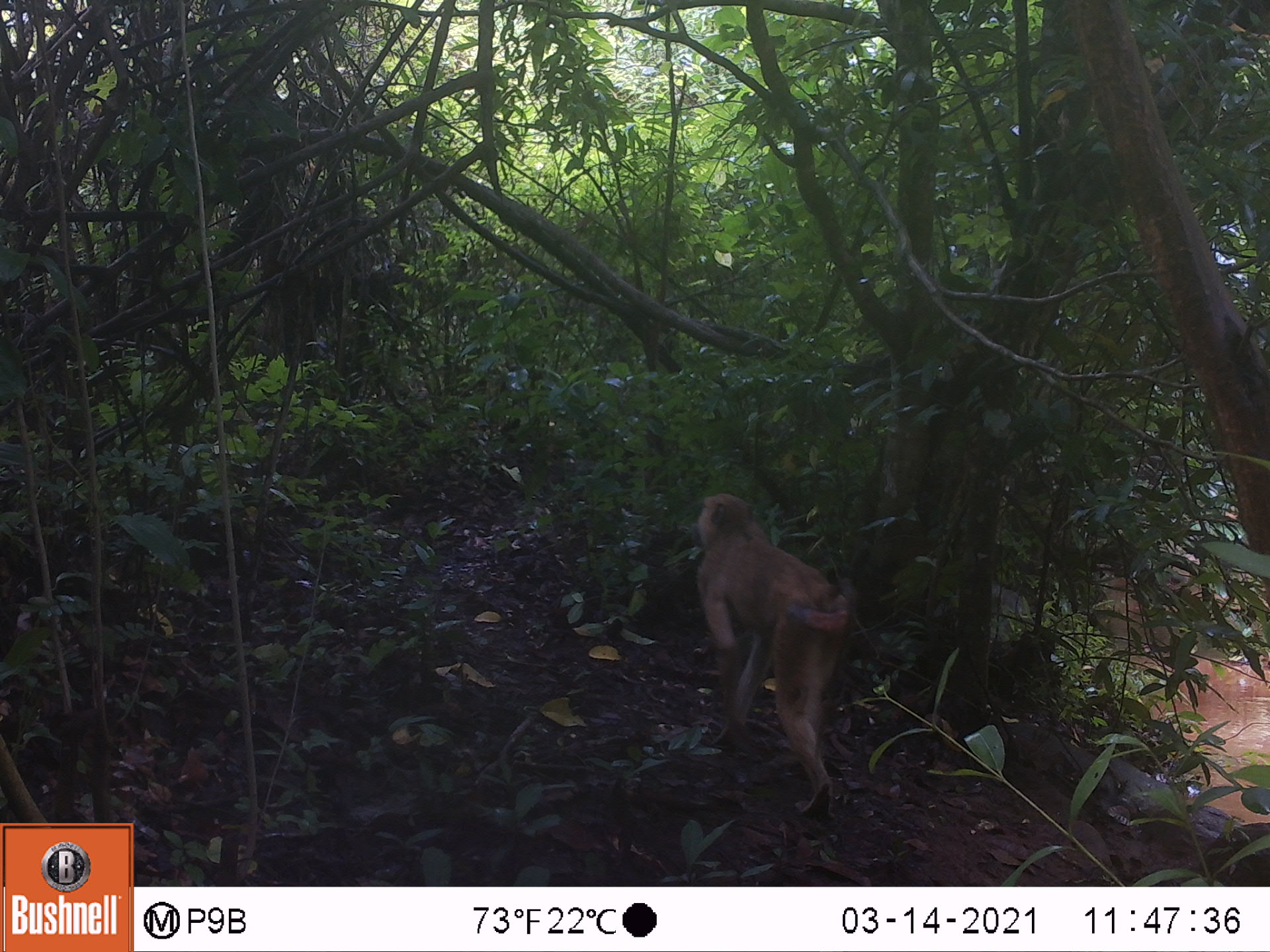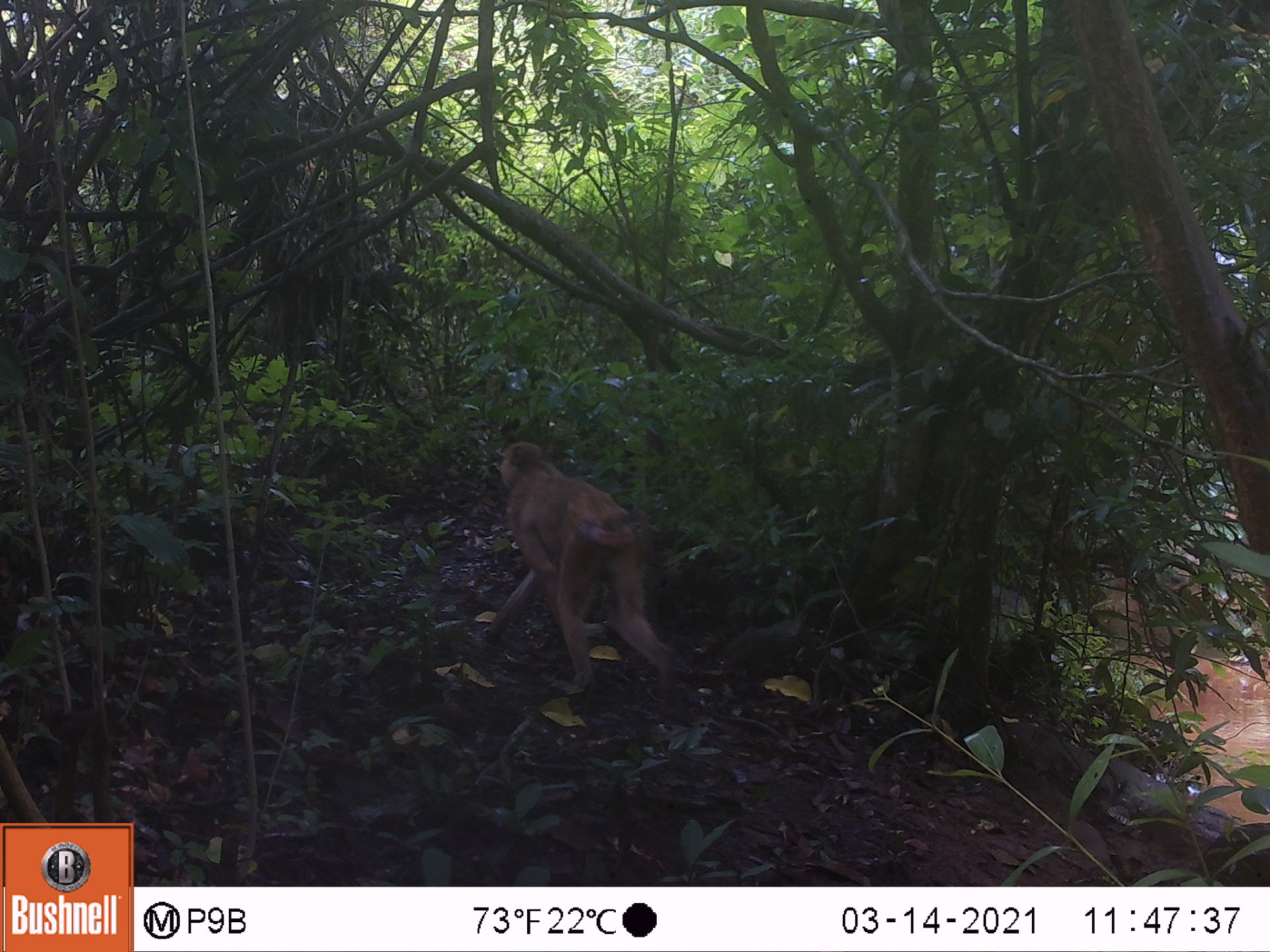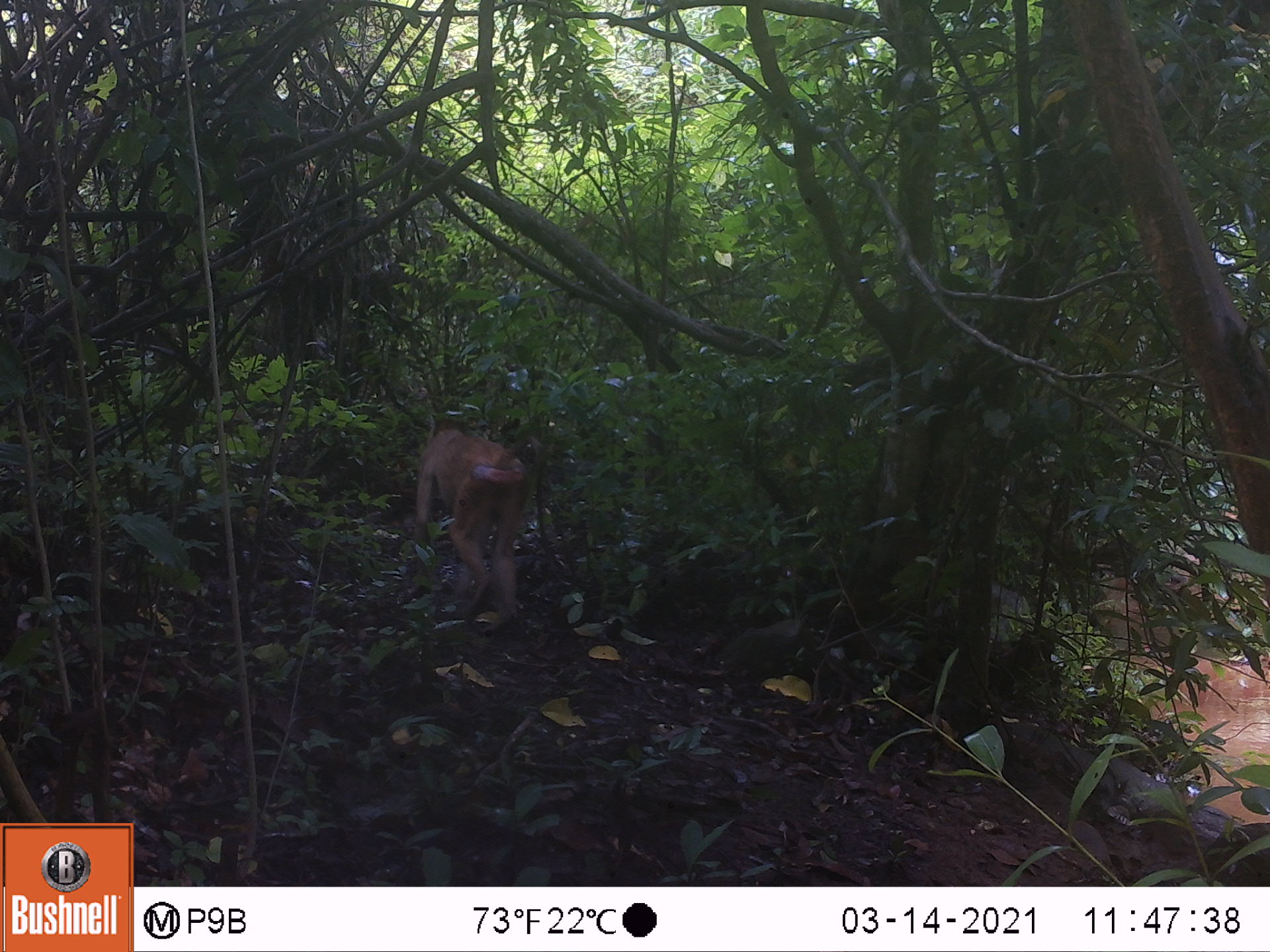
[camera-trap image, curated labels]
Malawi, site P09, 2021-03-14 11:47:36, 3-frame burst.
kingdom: Animalia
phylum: Chordata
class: Mammalia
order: Primates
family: Cercopithecidae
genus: Papio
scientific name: Papio cynocephalus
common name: yellow baboon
Yellow baboon (Papio cynocephalus), count 1.